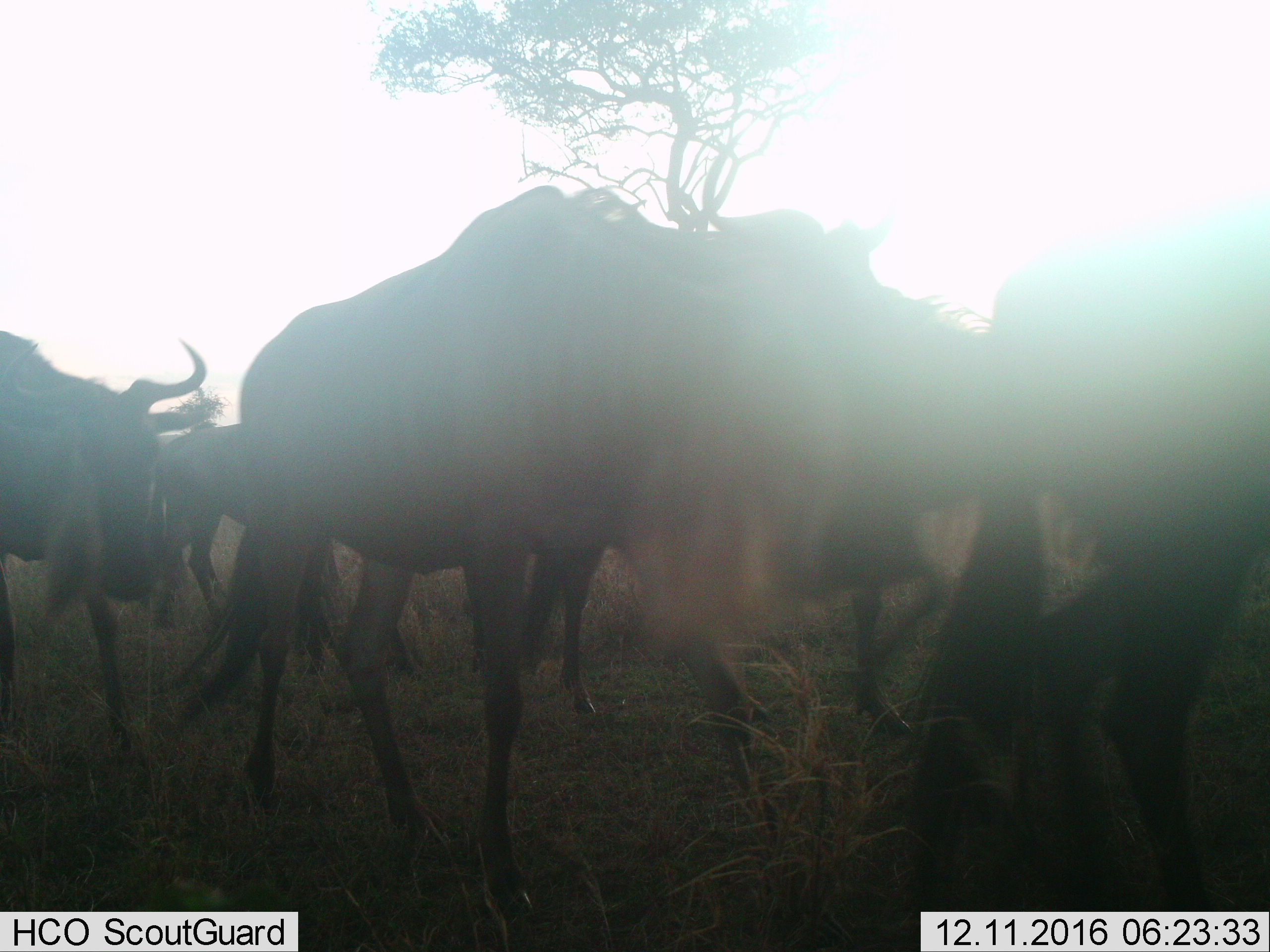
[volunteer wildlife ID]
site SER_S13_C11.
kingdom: Animalia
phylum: Chordata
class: Mammalia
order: Artiodactyla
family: Bovidae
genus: Connochaetes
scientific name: Connochaetes taurinus taurinus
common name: blue wildebeest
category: wildebeestblue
Wildebeestblue (blue wildebeest) (Connochaetes taurinus taurinus), count 6. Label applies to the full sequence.